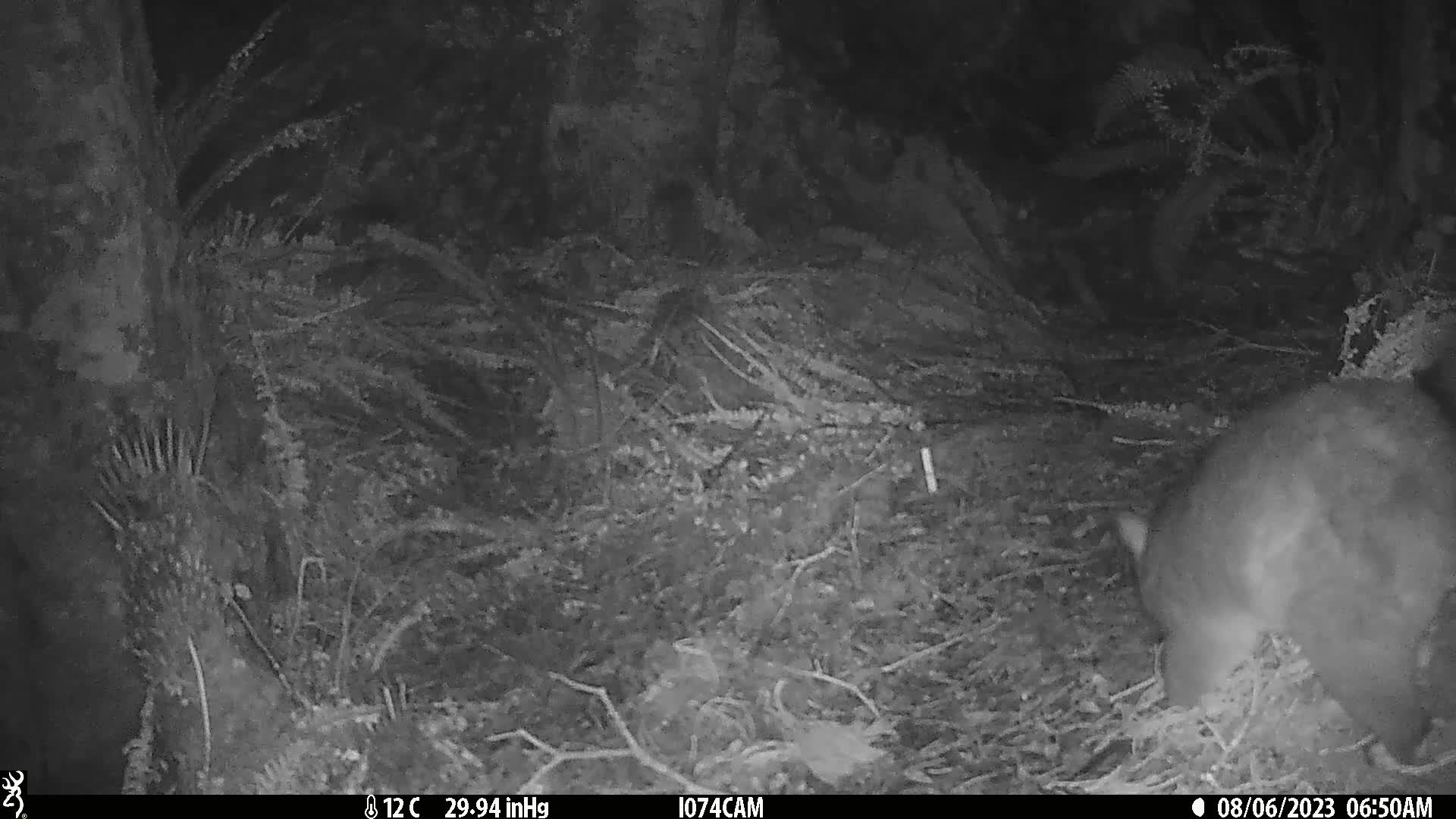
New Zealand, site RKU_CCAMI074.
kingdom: Animalia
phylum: Chordata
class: Mammalia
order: Diprotodontia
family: Phalangeridae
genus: Trichosurus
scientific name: Trichosurus vulpecula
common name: common brushtail possum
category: possum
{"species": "possum (common brushtail possum) (Trichosurus vulpecula)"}